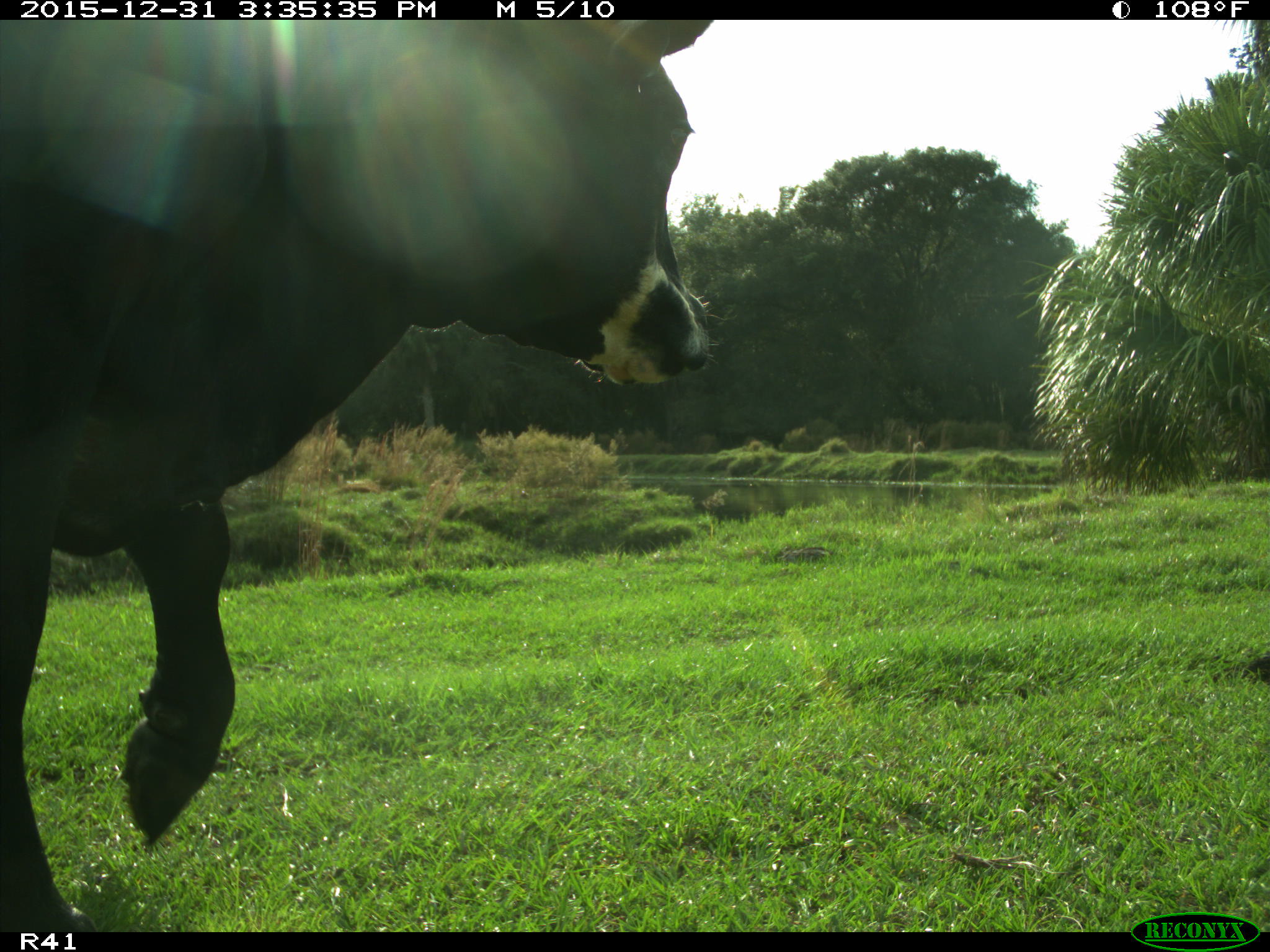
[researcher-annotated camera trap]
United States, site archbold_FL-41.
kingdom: Animalia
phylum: Chordata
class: Mammalia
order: Artiodactyla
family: Bovidae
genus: Bos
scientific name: Bos taurus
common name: domestic cow